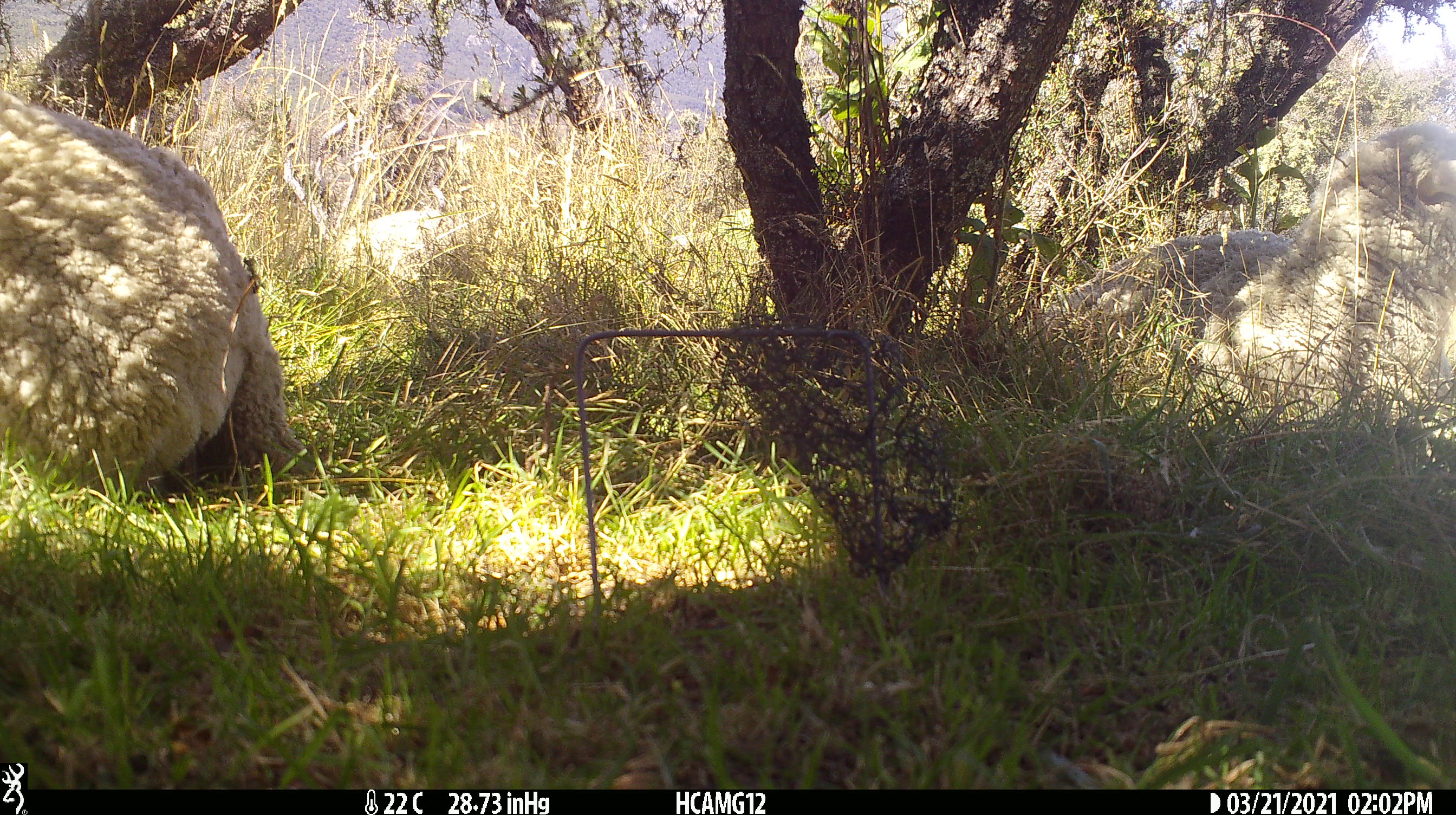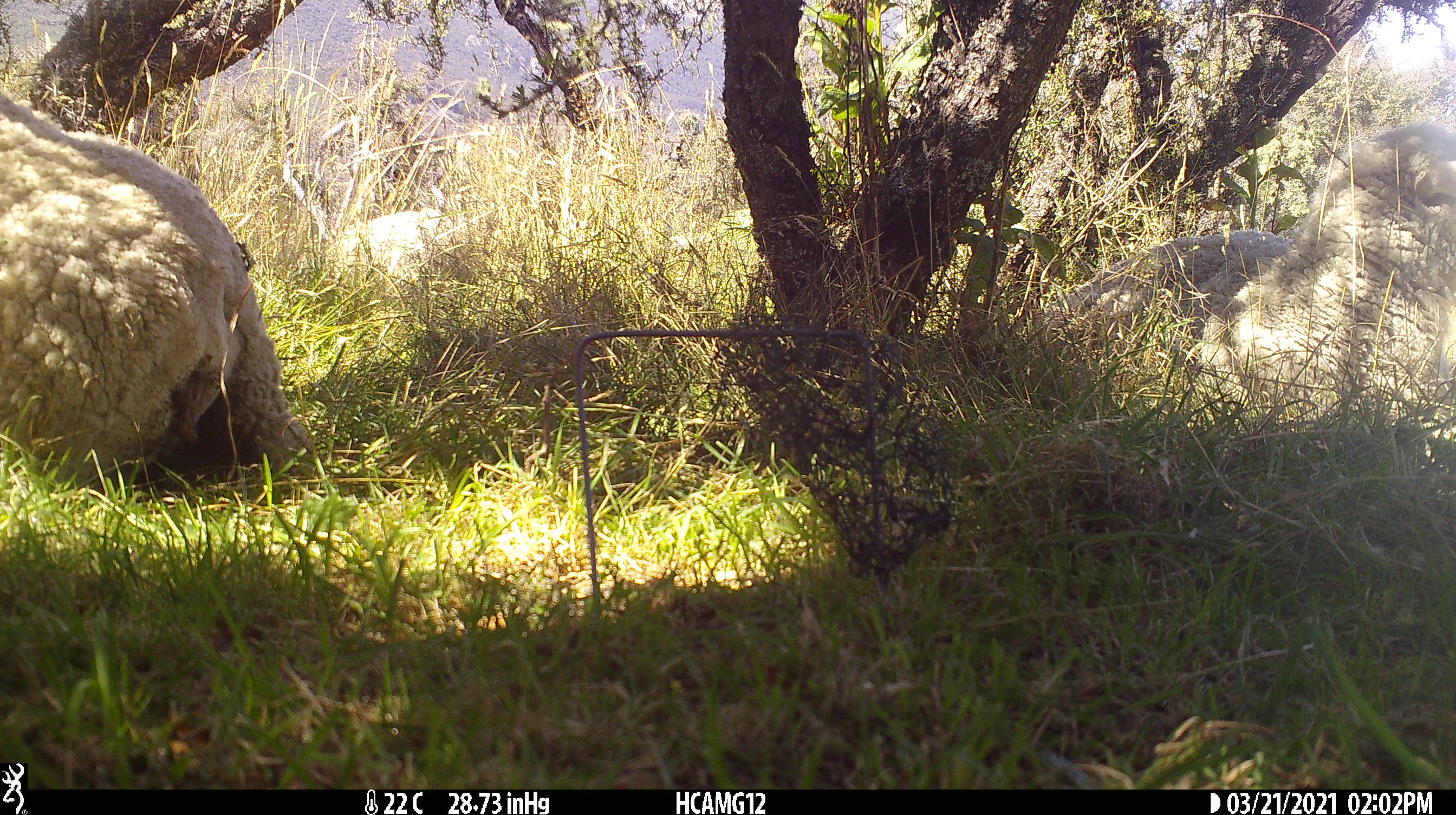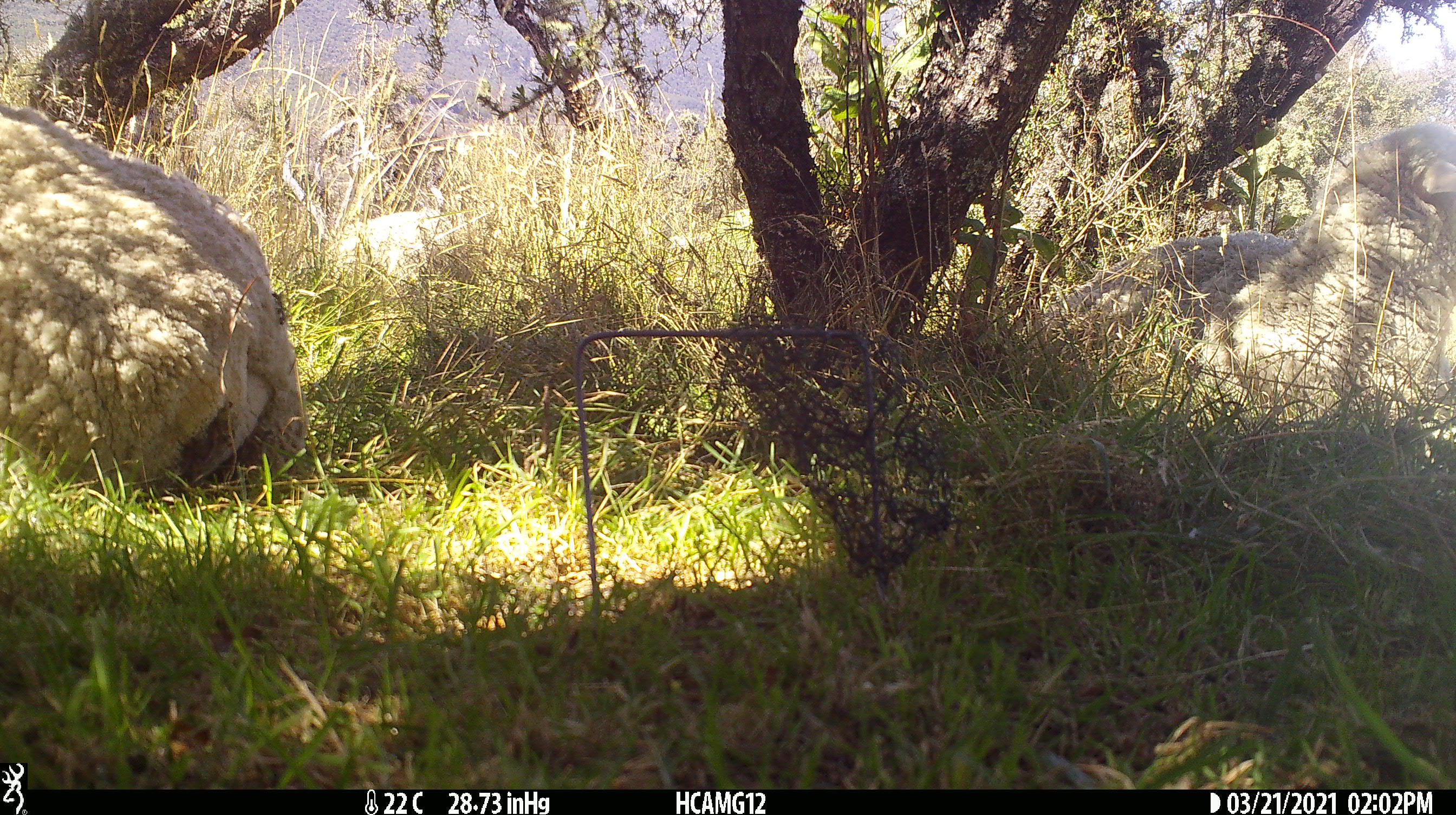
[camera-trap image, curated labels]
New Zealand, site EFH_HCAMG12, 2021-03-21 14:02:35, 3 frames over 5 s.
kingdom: Animalia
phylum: Chordata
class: Mammalia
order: Artiodactyla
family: Bovidae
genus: Ovis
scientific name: Ovis aries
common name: domestic sheep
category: sheep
Sheep (domestic sheep) (Ovis aries).